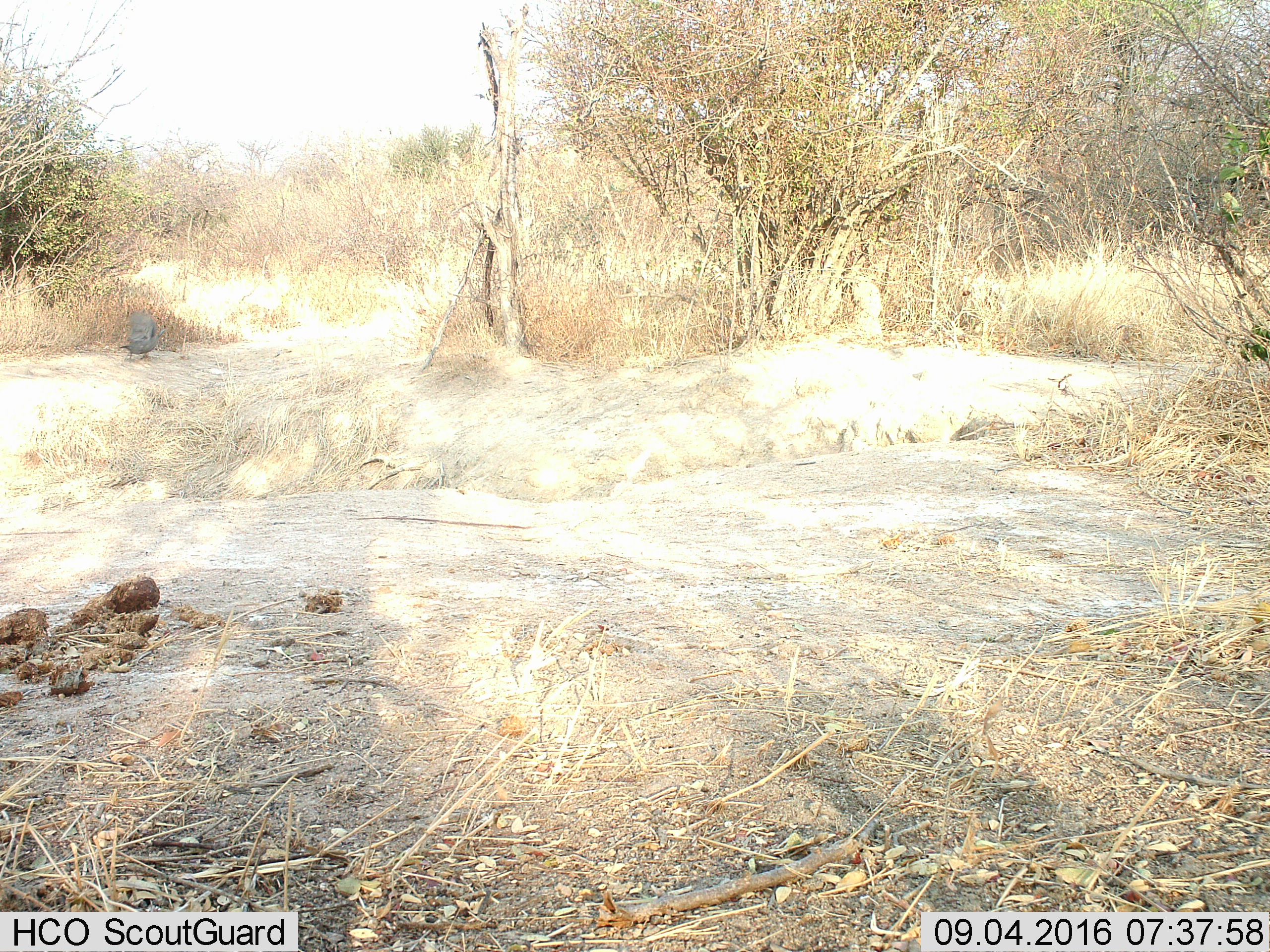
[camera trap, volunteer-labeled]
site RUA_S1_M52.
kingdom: Animalia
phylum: Chordata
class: Aves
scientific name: Aves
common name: bird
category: birdother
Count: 1.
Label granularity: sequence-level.